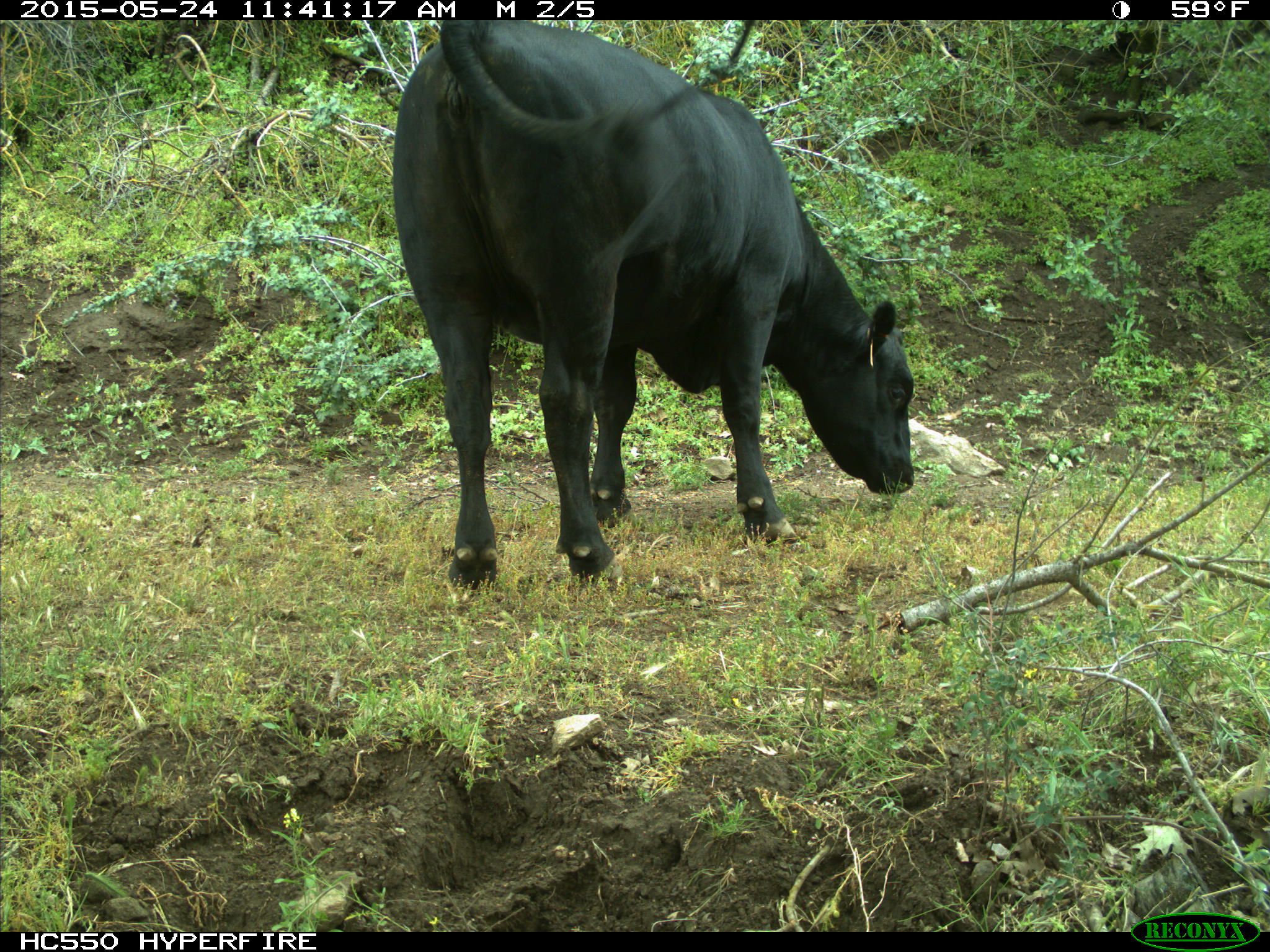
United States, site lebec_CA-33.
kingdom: Animalia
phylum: Chordata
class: Mammalia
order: Artiodactyla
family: Bovidae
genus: Bos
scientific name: Bos taurus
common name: domestic cow